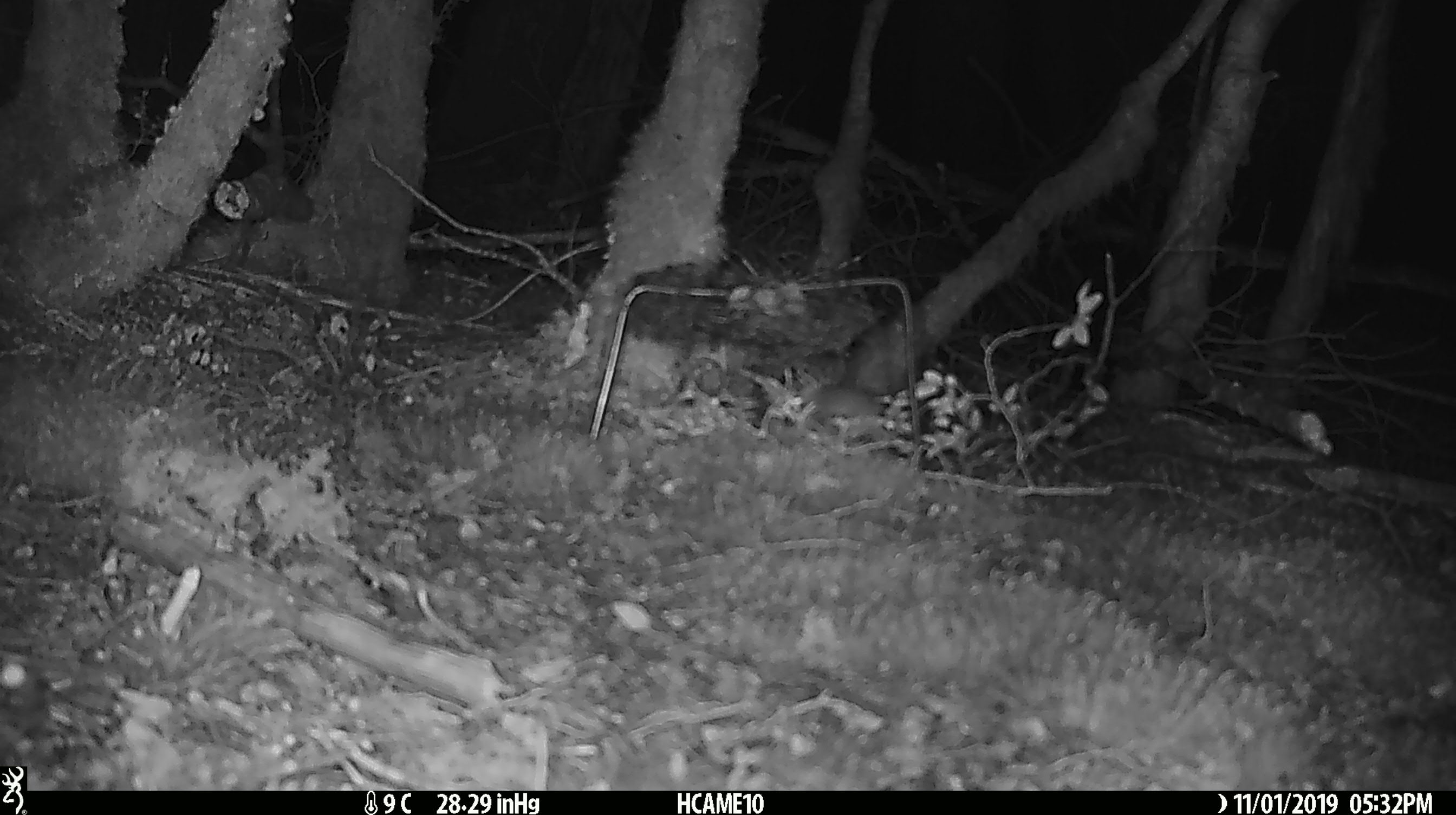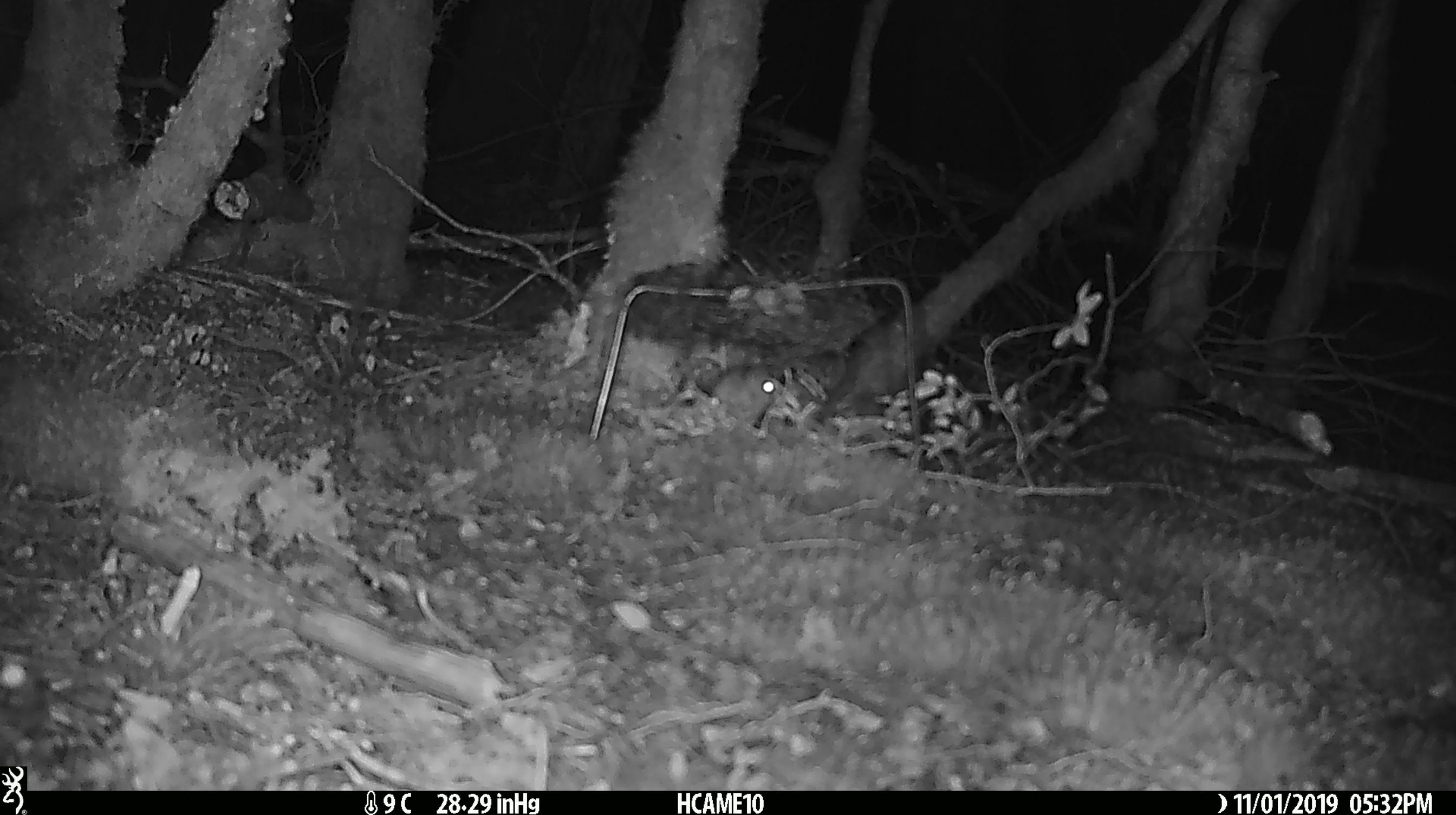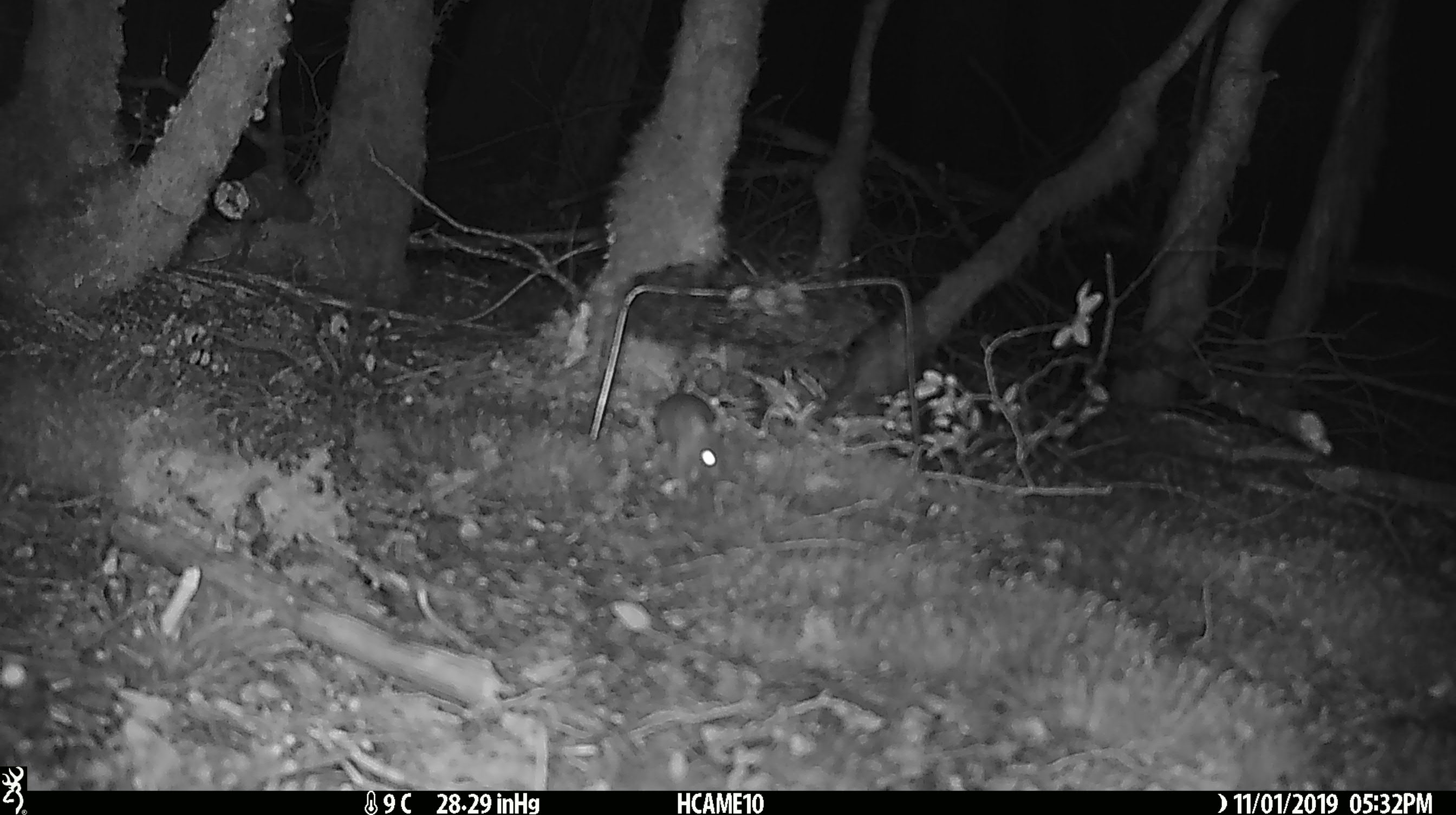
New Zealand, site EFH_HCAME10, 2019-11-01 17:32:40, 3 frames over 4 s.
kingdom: Animalia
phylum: Chordata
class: Mammalia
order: Rodentia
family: Muridae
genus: Mus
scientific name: Mus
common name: mouse